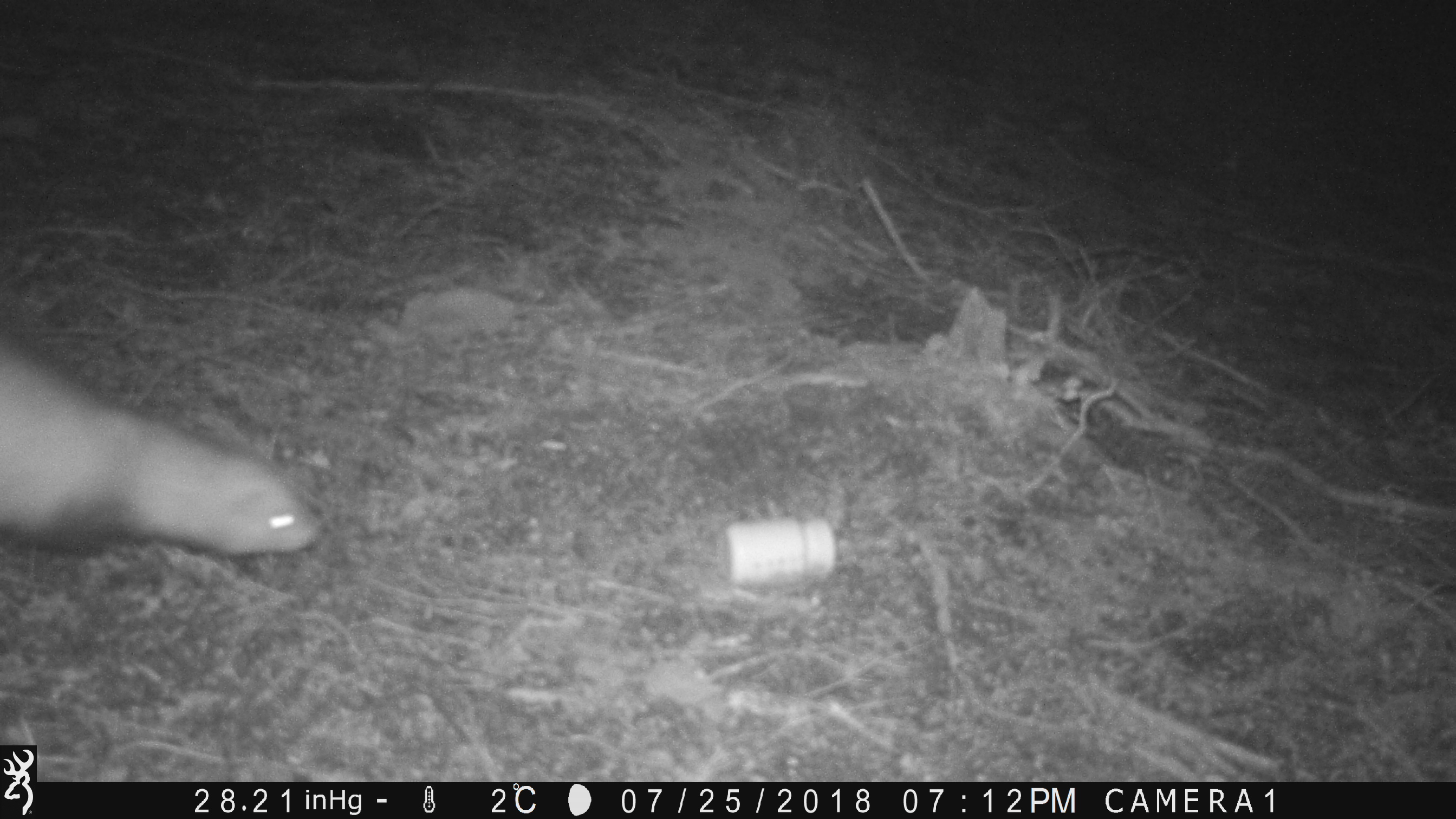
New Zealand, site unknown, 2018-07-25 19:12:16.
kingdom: Animalia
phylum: Chordata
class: Mammalia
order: Carnivora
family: Mustelidae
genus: Mustela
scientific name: Mustela furo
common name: ferret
Ferret (Mustela furo).